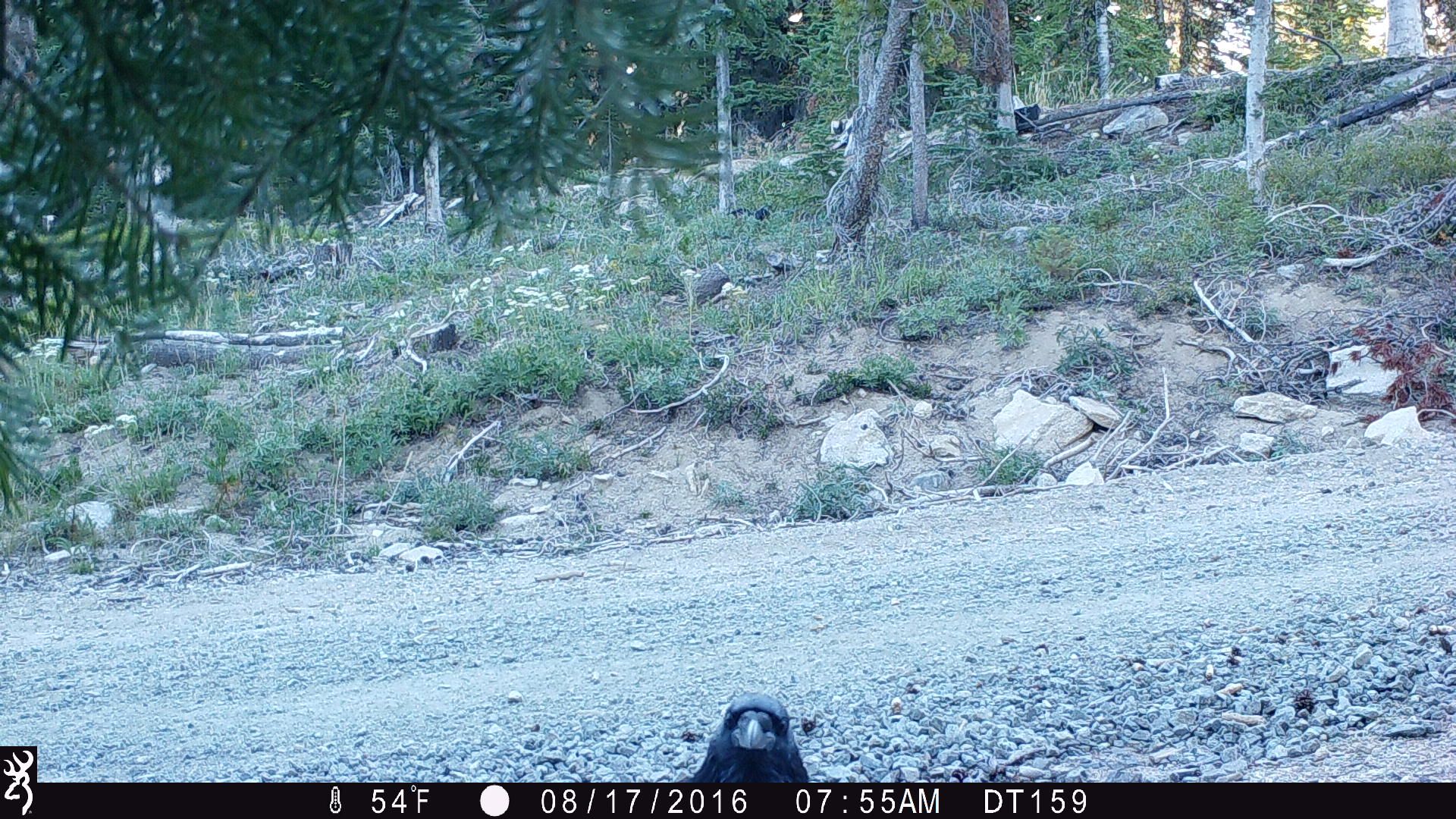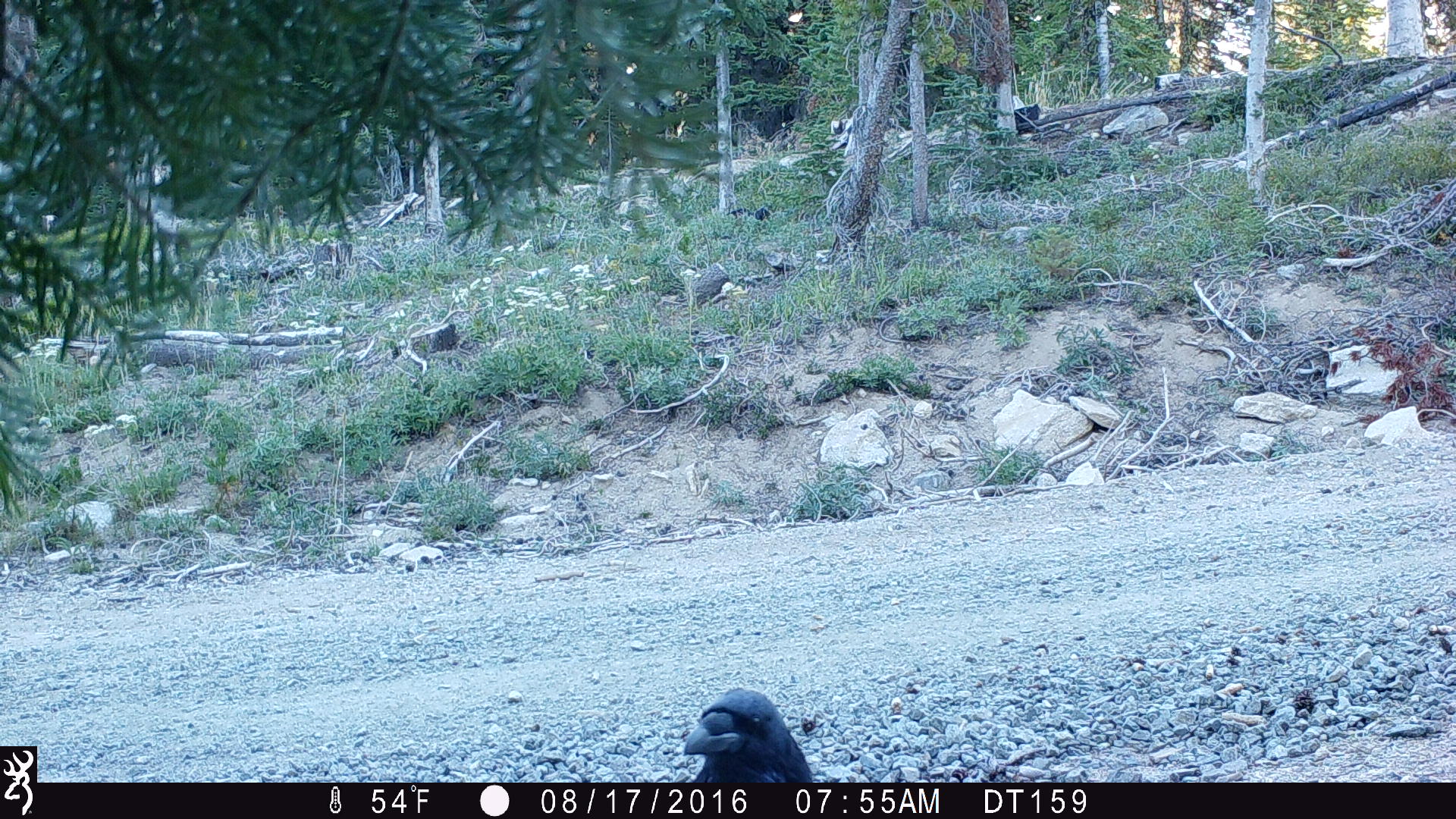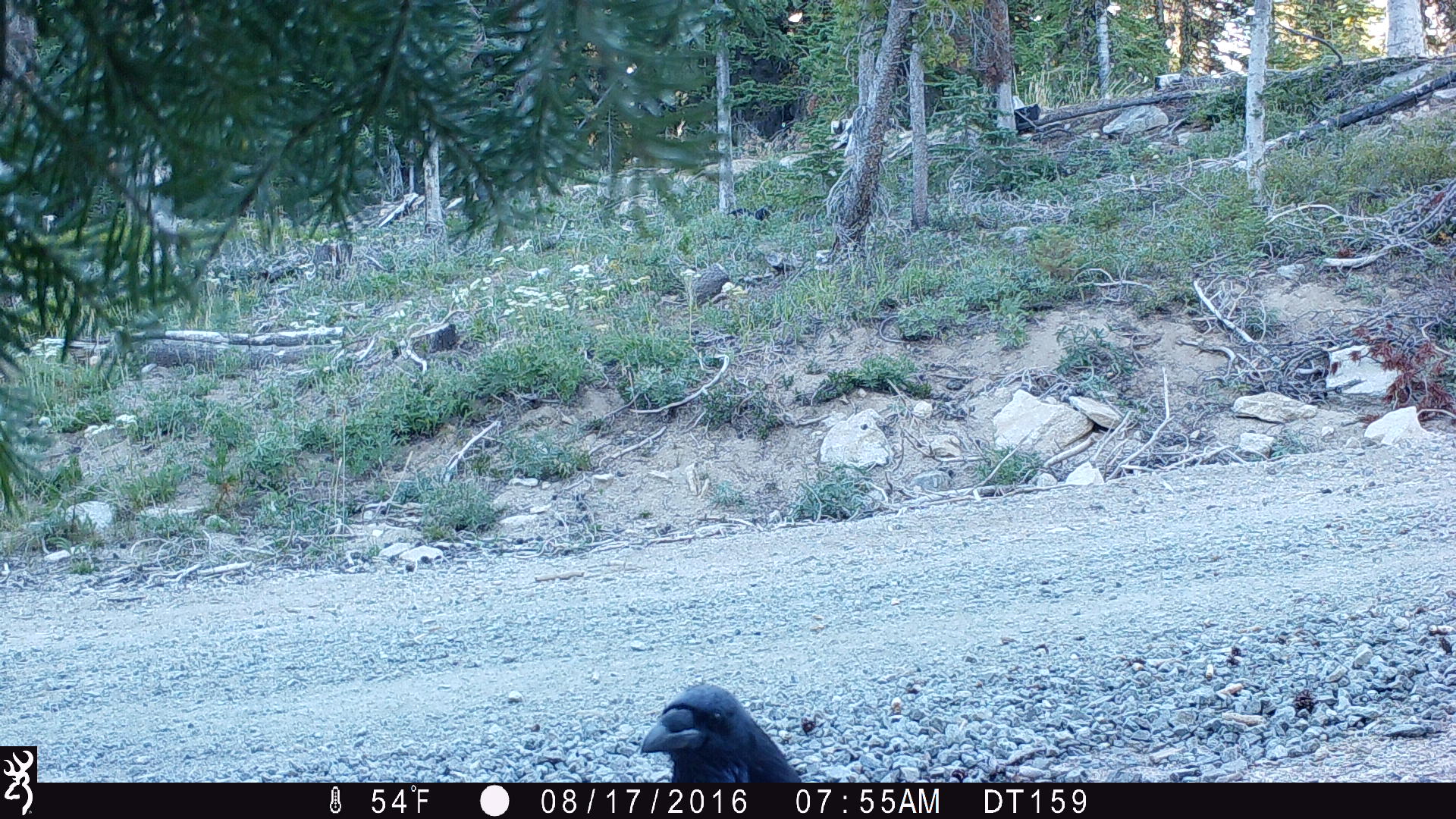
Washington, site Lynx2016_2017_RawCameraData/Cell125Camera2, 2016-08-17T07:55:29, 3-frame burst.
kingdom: Animalia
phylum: Chordata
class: Aves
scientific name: Aves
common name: birds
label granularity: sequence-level